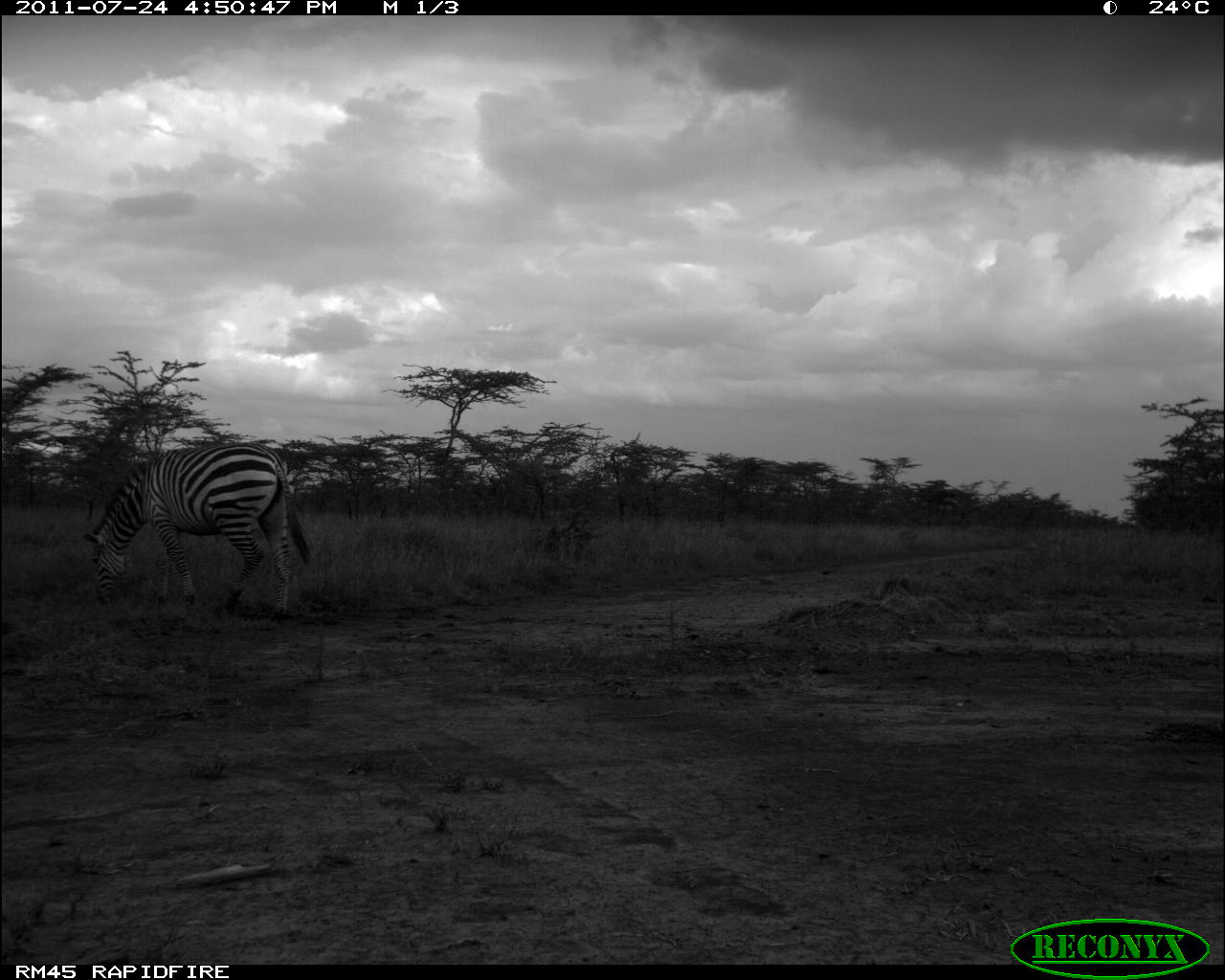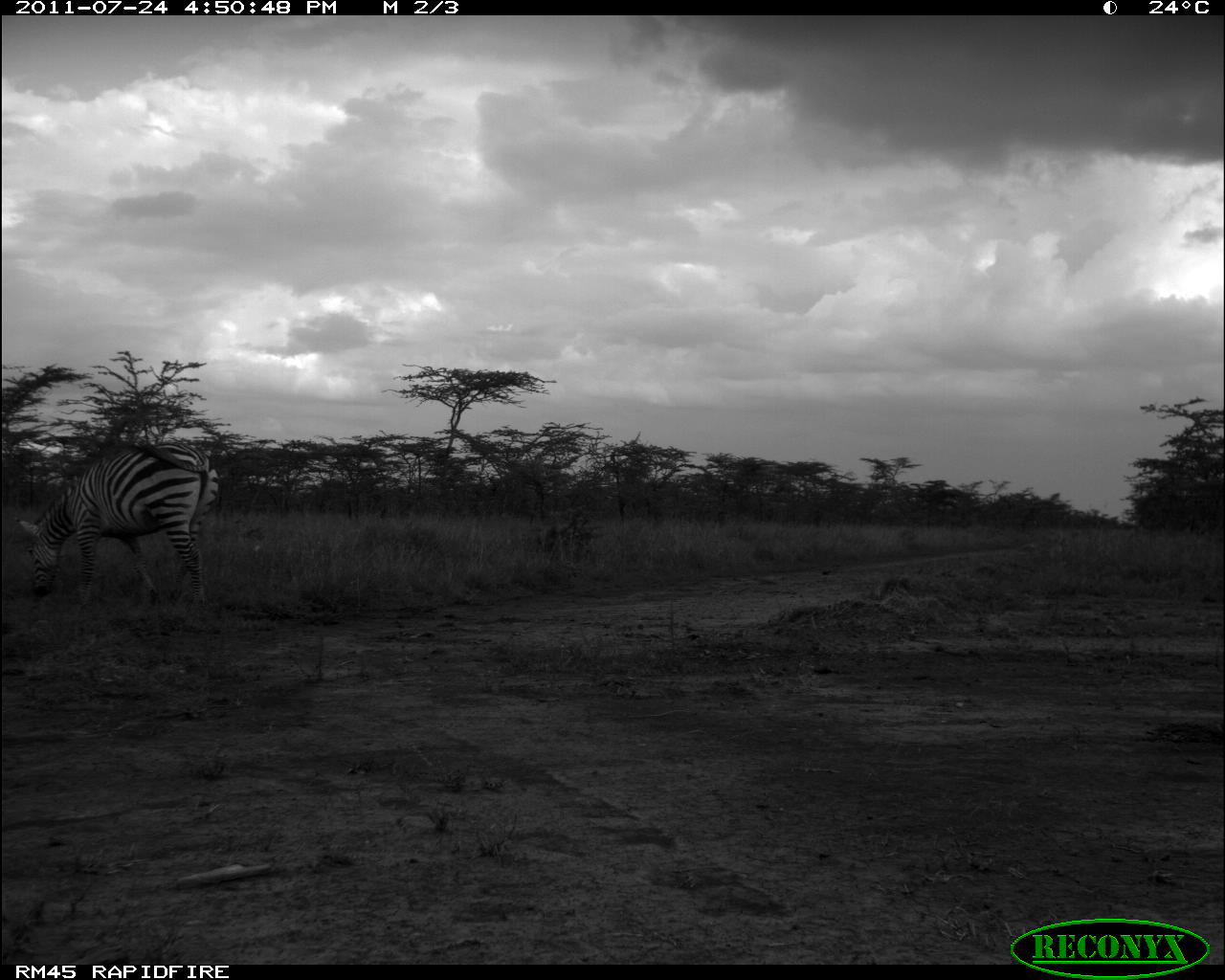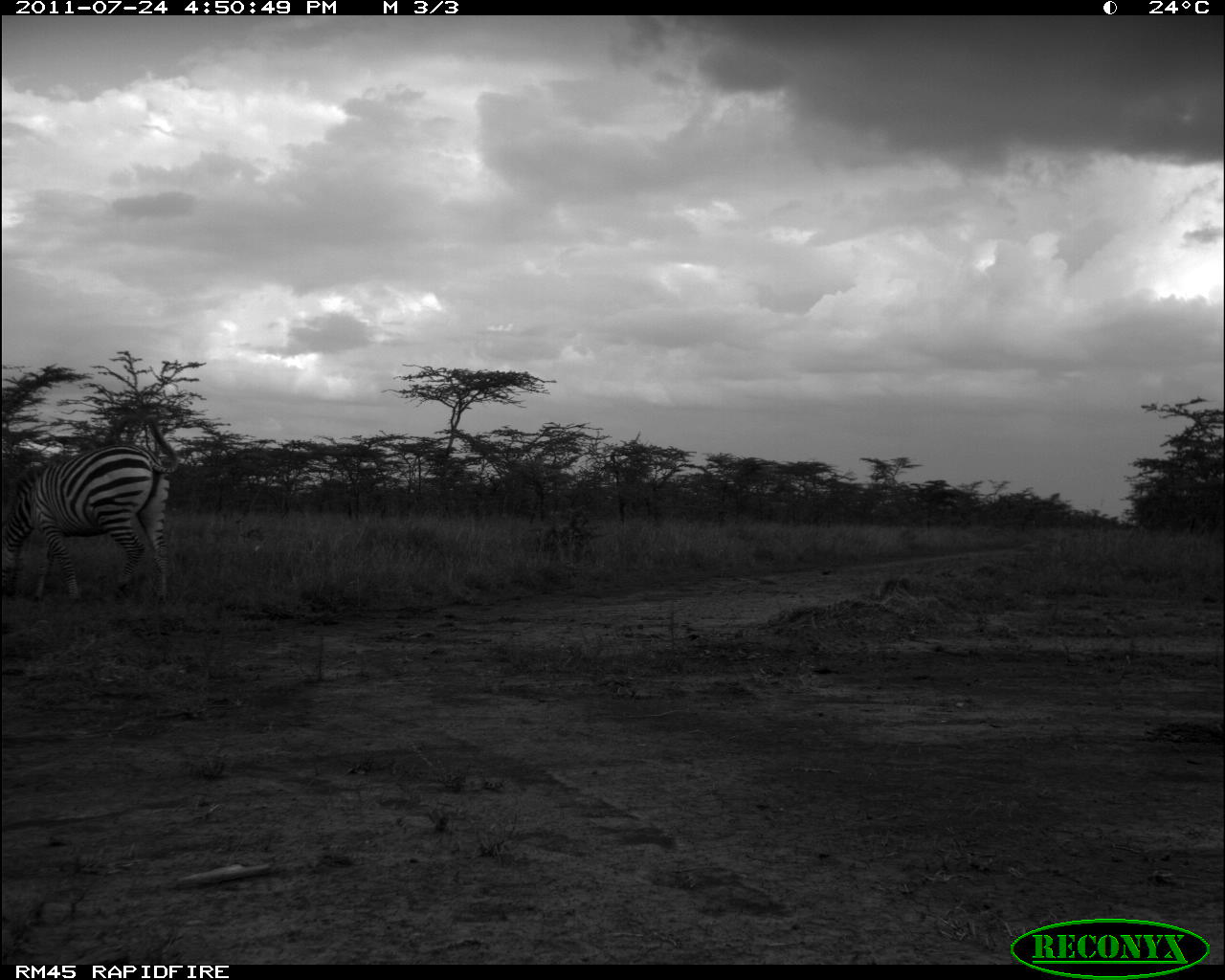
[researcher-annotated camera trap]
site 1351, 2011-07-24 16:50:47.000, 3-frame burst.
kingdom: Animalia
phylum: Chordata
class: Mammalia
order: Perissodactyla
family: Equidae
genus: Equus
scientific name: Equus quagga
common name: plains zebra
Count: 1.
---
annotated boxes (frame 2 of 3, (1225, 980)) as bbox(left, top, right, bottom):
equus quagga: bbox(17, 438, 218, 605)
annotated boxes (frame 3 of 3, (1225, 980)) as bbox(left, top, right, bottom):
equus quagga: bbox(3, 420, 179, 601)